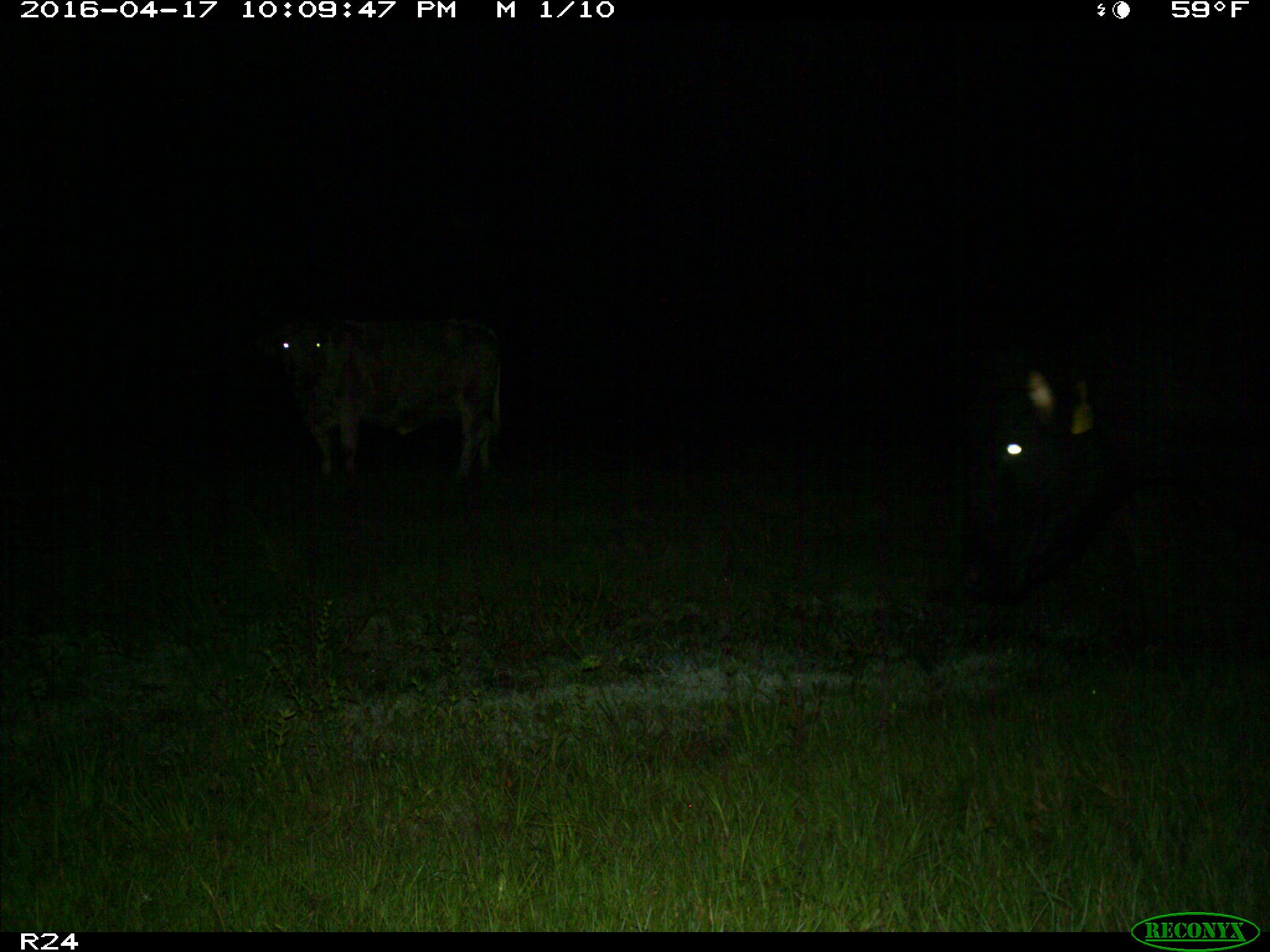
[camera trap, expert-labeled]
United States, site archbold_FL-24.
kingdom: Animalia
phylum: Chordata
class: Mammalia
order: Artiodactyla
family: Bovidae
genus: Bos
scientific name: Bos taurus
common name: domestic cow